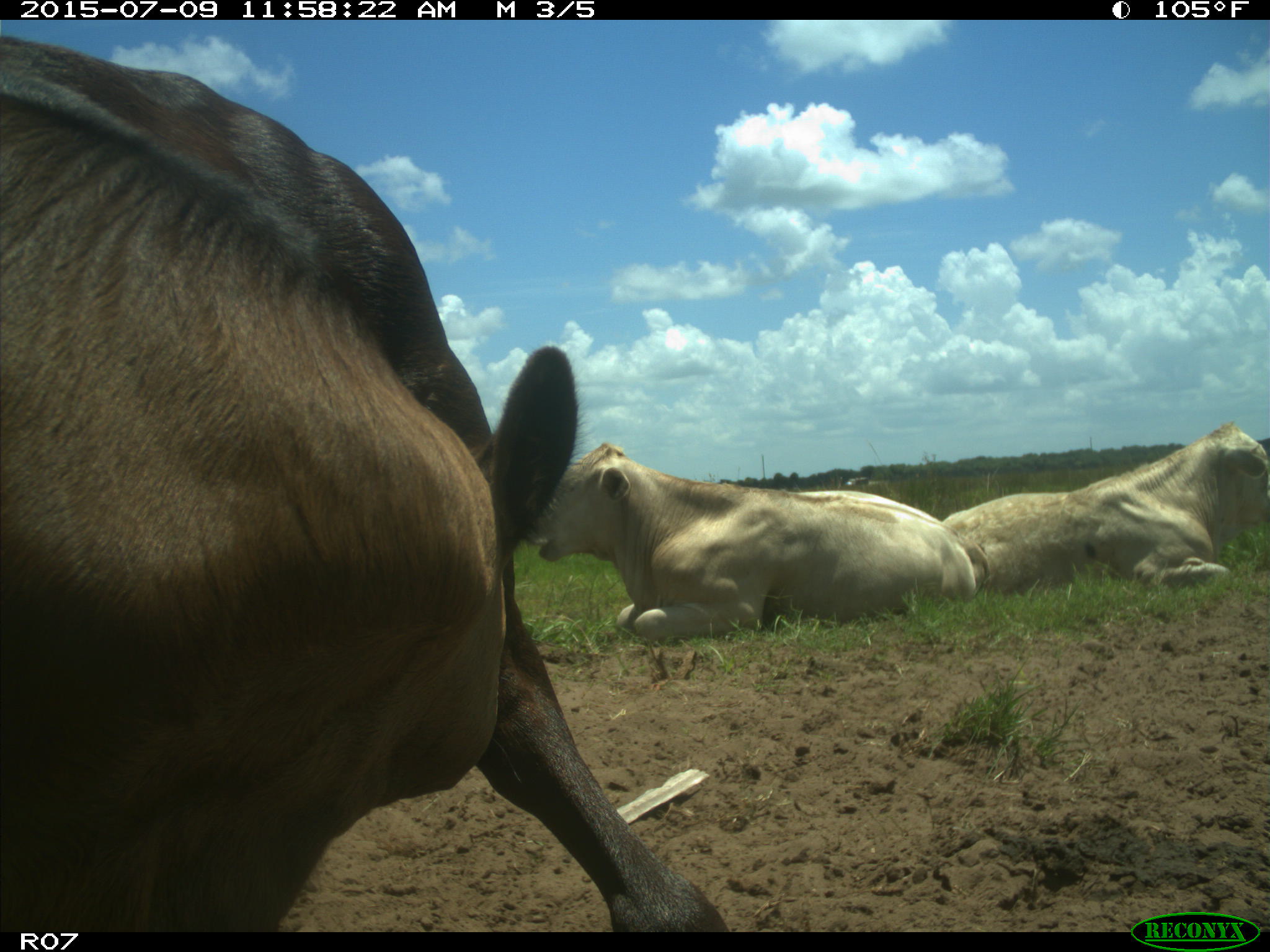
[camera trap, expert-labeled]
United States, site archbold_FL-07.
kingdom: Animalia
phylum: Chordata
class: Mammalia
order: Artiodactyla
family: Bovidae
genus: Bos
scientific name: Bos taurus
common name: domestic cow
Bos taurus (domestic cow).